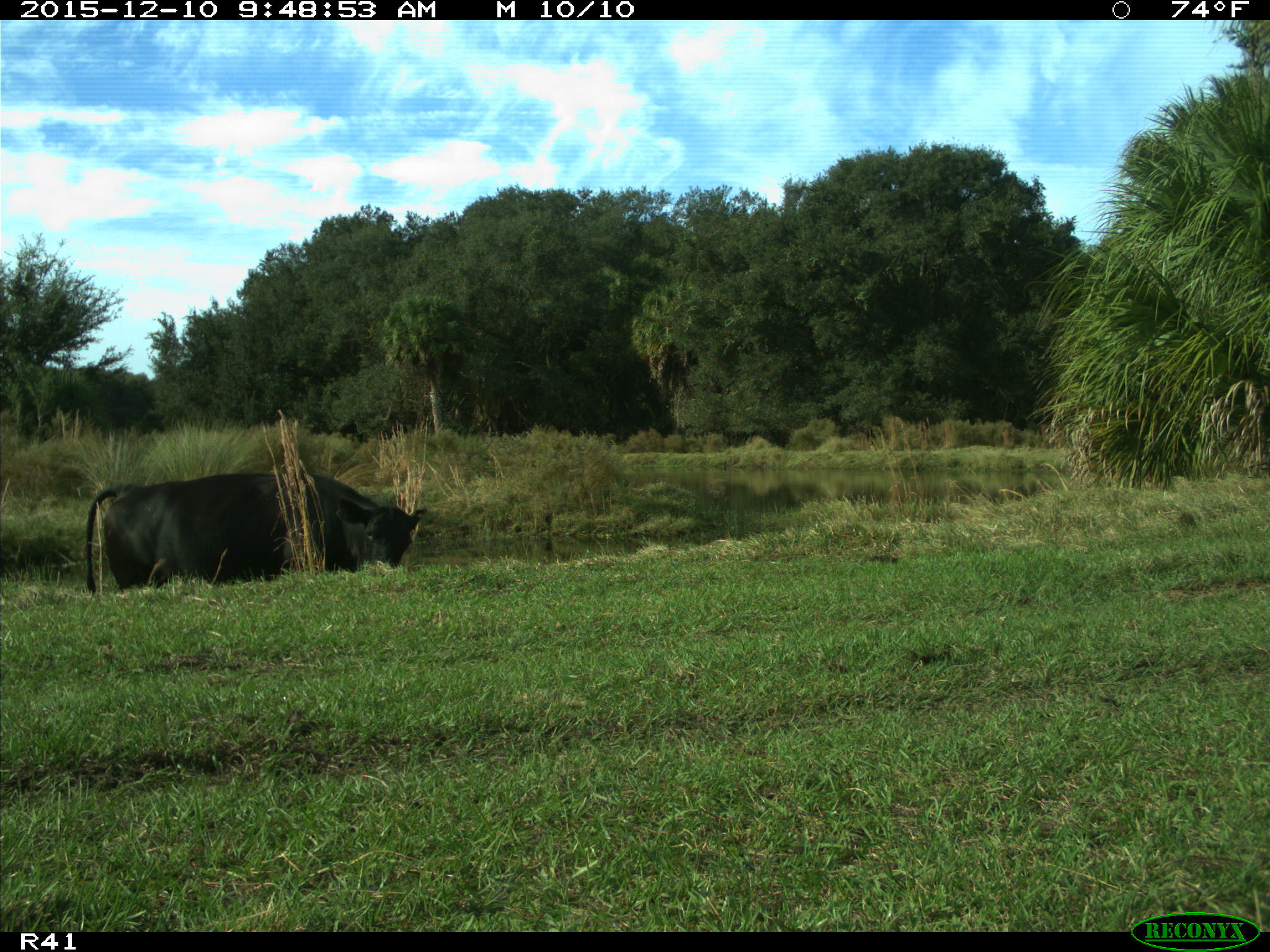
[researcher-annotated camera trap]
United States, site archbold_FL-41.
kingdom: Animalia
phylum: Chordata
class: Mammalia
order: Artiodactyla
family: Bovidae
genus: Bos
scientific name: Bos taurus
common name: domestic cow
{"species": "Bos taurus (domestic cow)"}